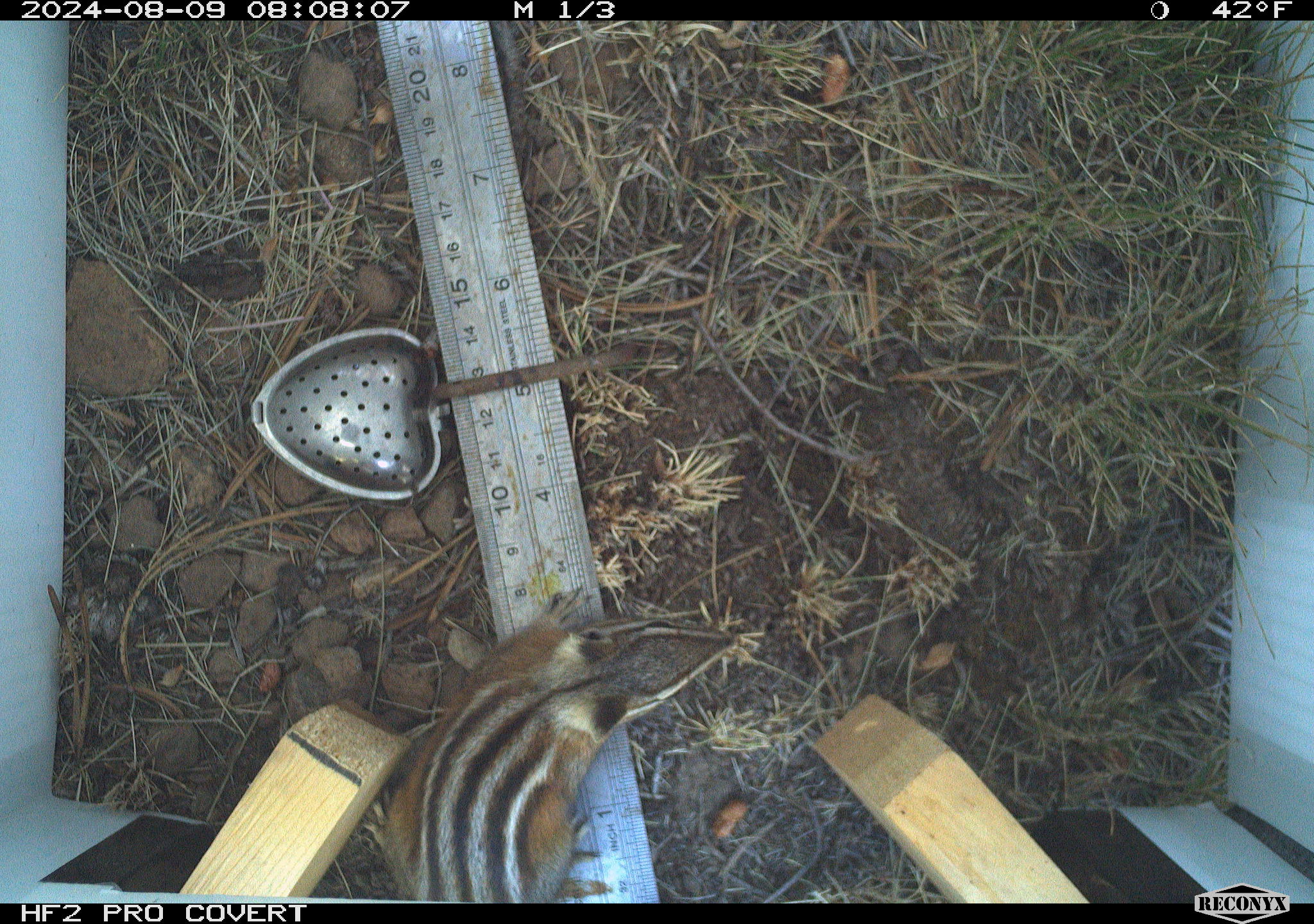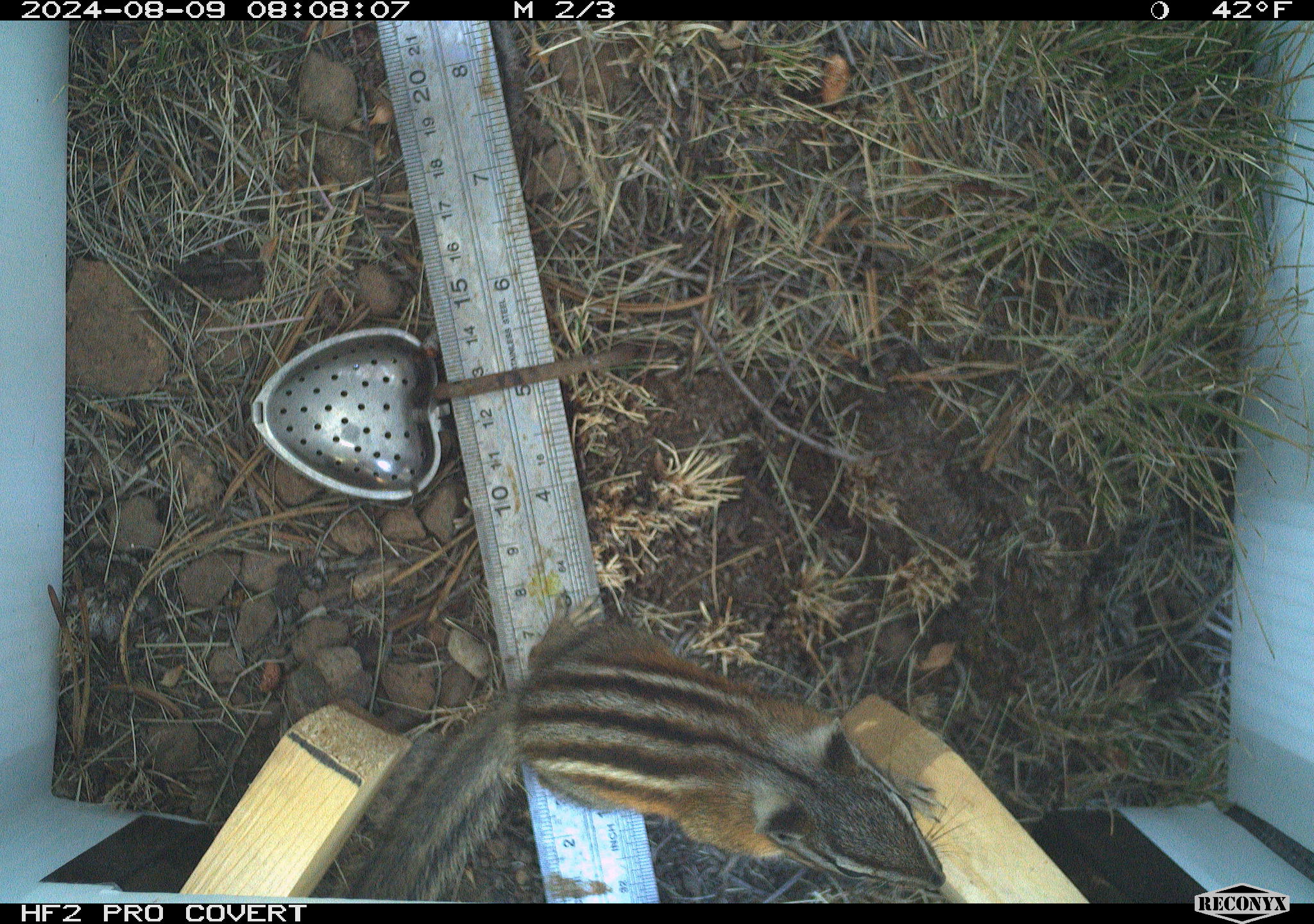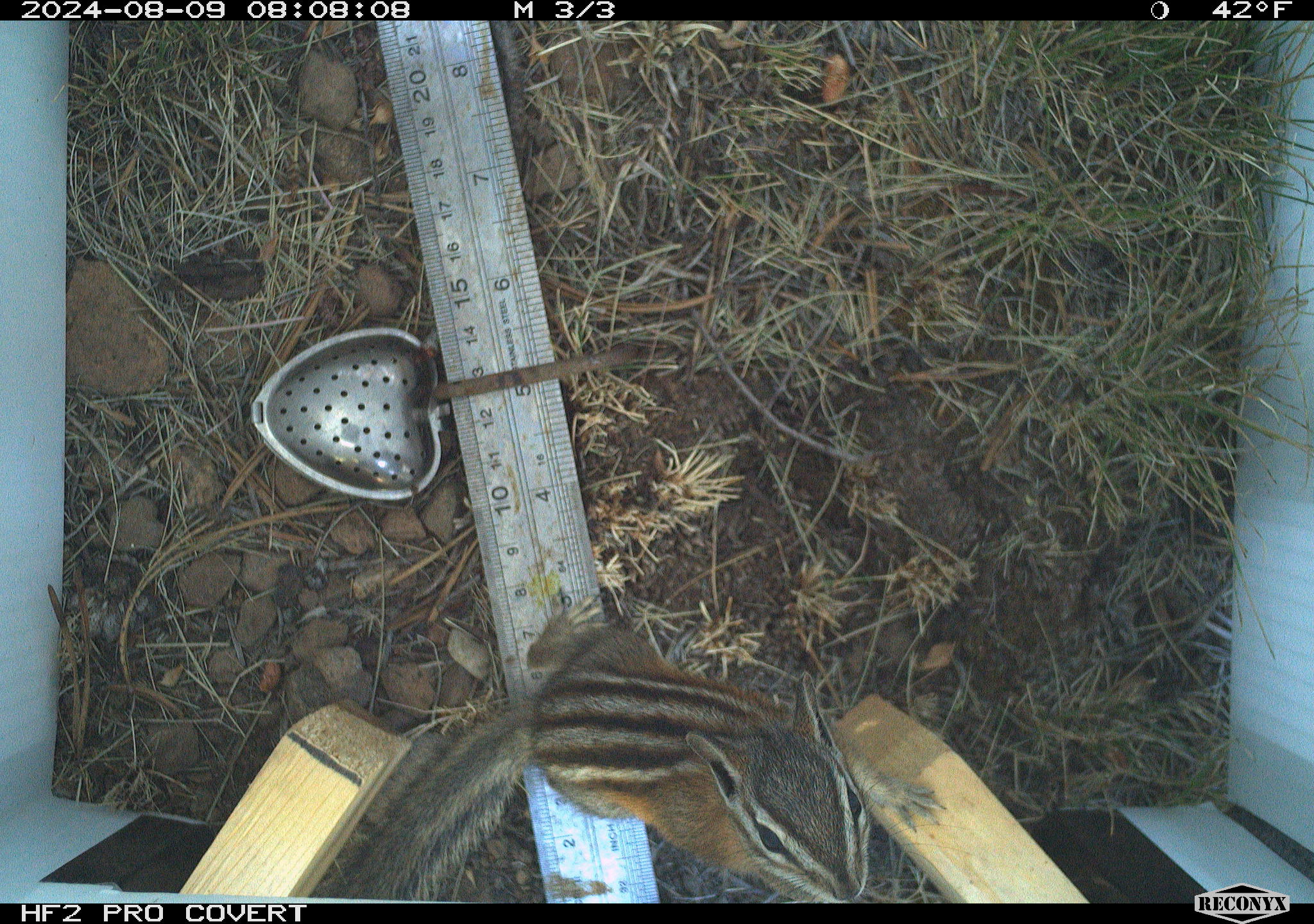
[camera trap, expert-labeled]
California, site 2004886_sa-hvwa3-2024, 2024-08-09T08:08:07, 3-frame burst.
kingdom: Animalia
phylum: Chordata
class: Mammalia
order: Rodentia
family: Sciuridae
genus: Neotamias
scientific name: Neotamias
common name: western chipmunks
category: neotamias species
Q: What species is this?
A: Neotamias species (western chipmunks) (Neotamias).